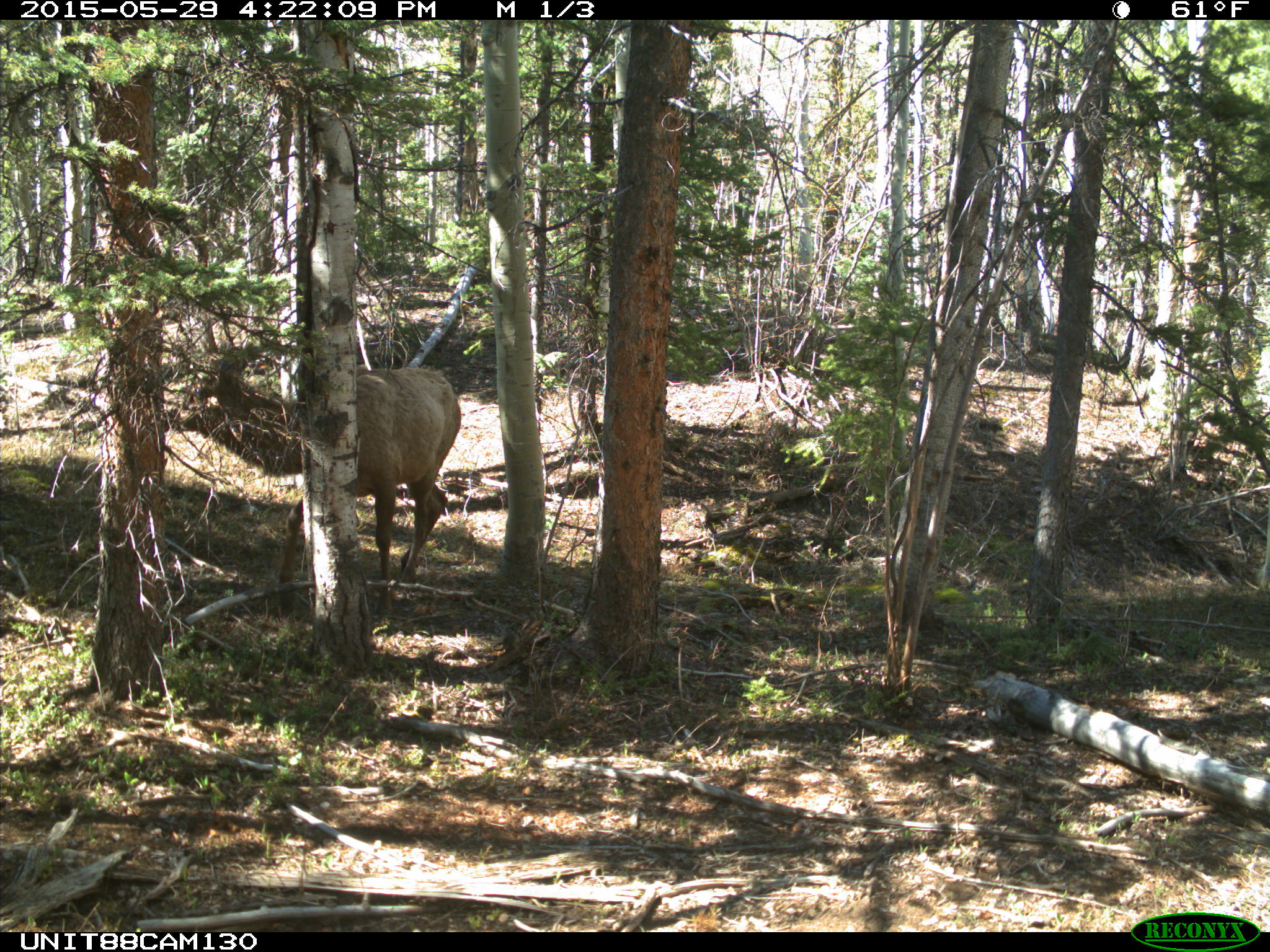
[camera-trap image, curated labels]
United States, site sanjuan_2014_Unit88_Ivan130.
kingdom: Animalia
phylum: Chordata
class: Mammalia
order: Artiodactyla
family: Cervidae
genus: Cervus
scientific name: Cervus elaphus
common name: red deer